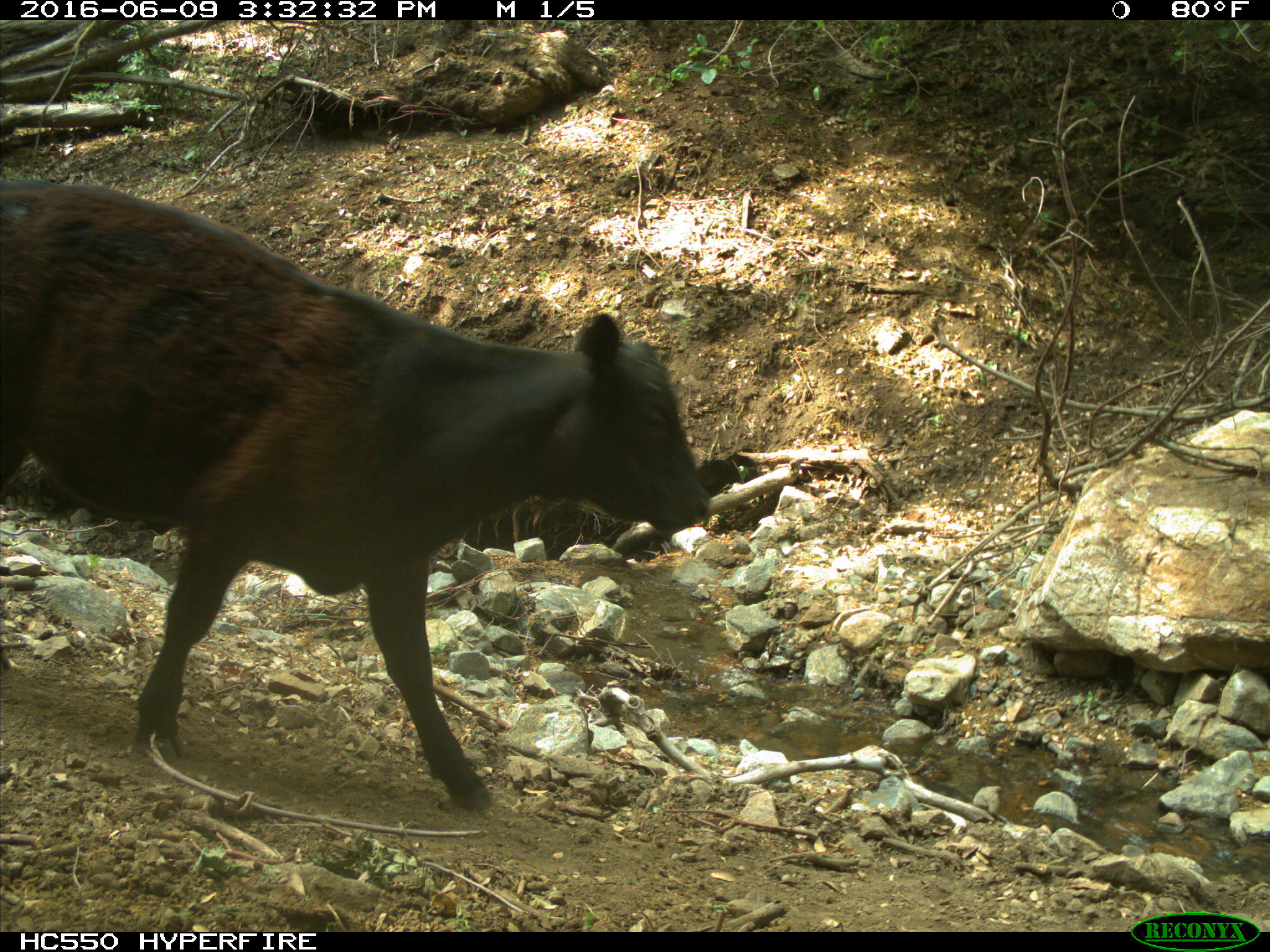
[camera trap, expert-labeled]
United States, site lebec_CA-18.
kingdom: Animalia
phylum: Chordata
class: Mammalia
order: Artiodactyla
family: Bovidae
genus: Bos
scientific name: Bos taurus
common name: domestic cow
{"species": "Bos taurus (domestic cow)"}